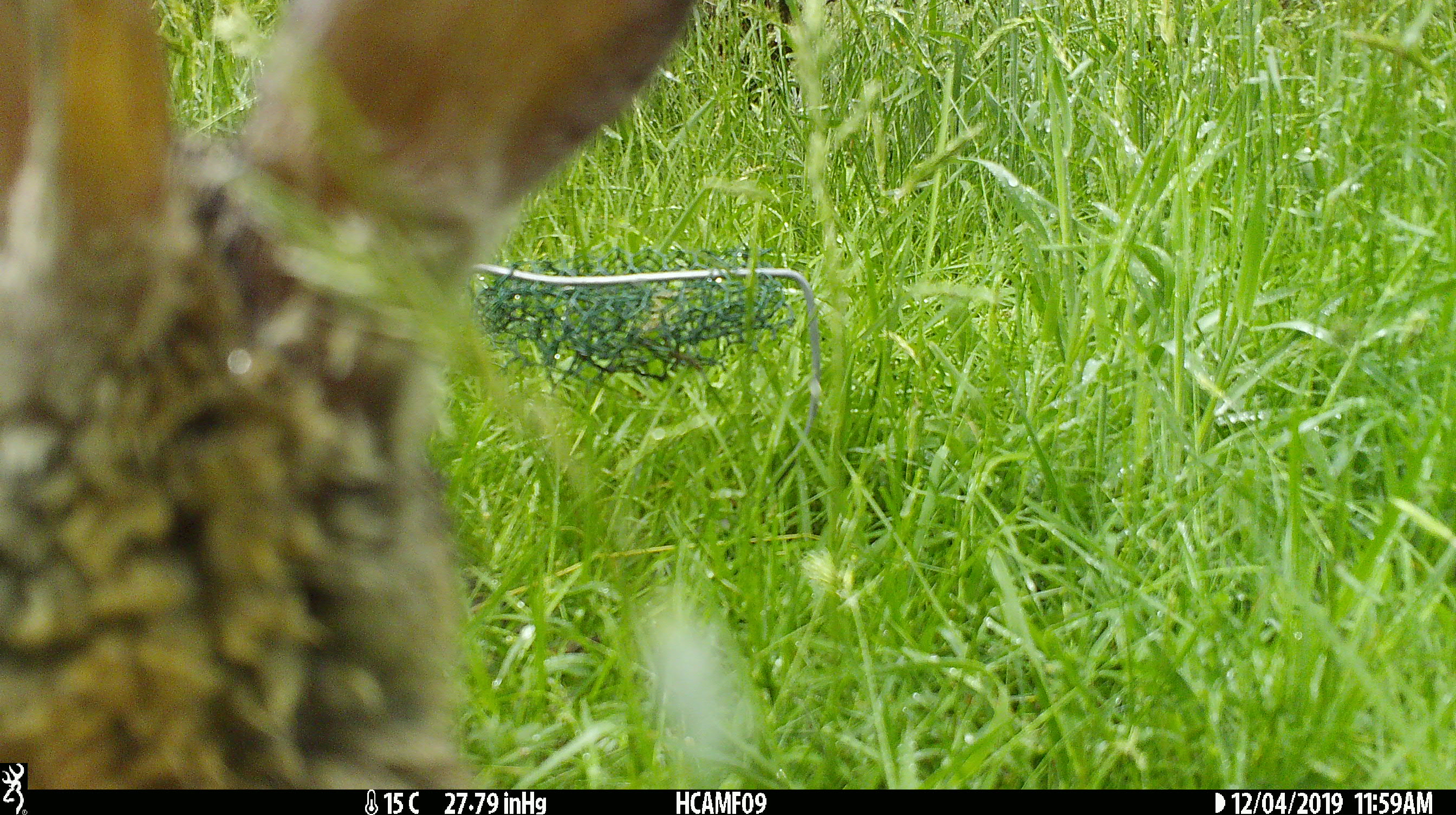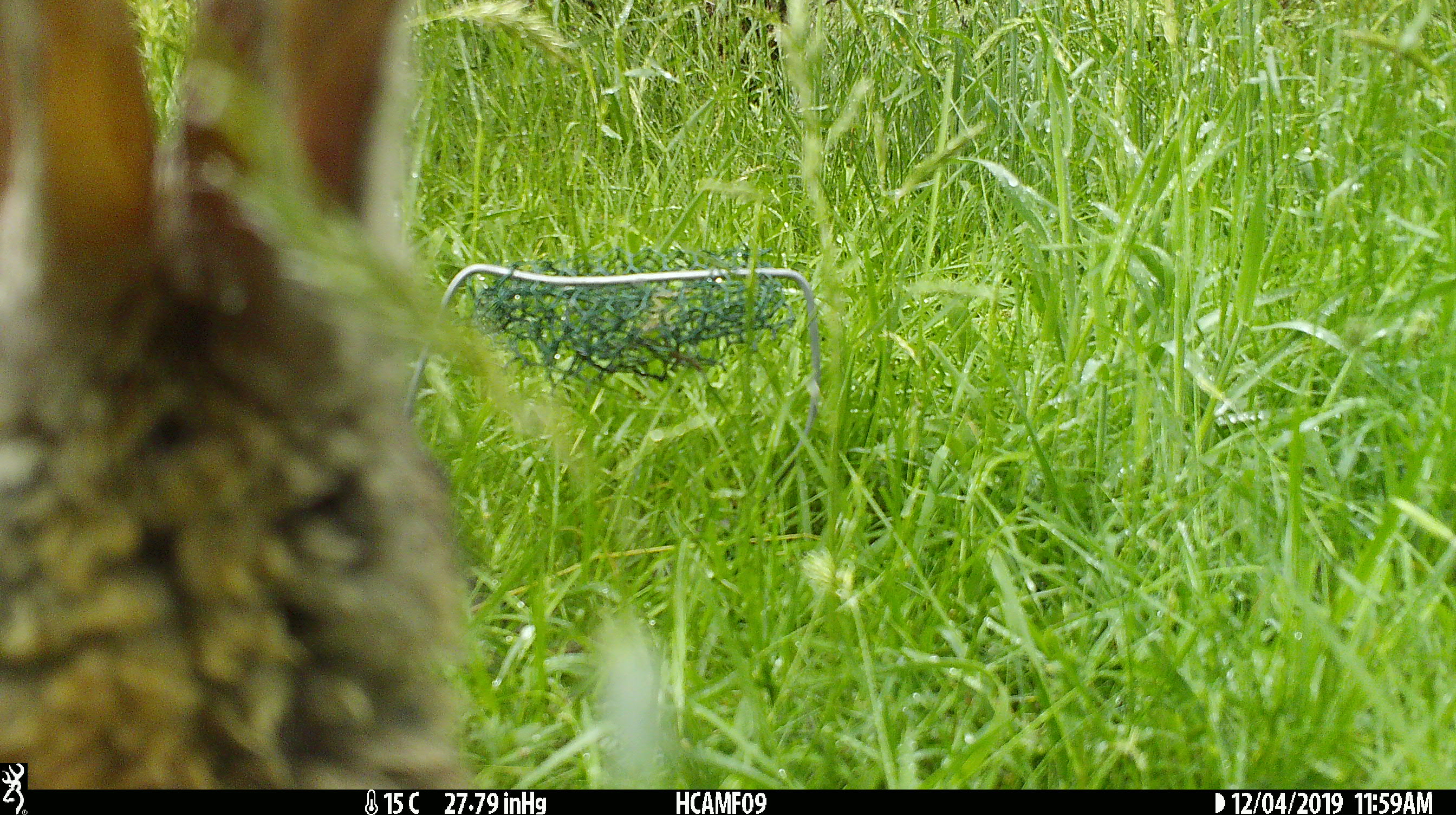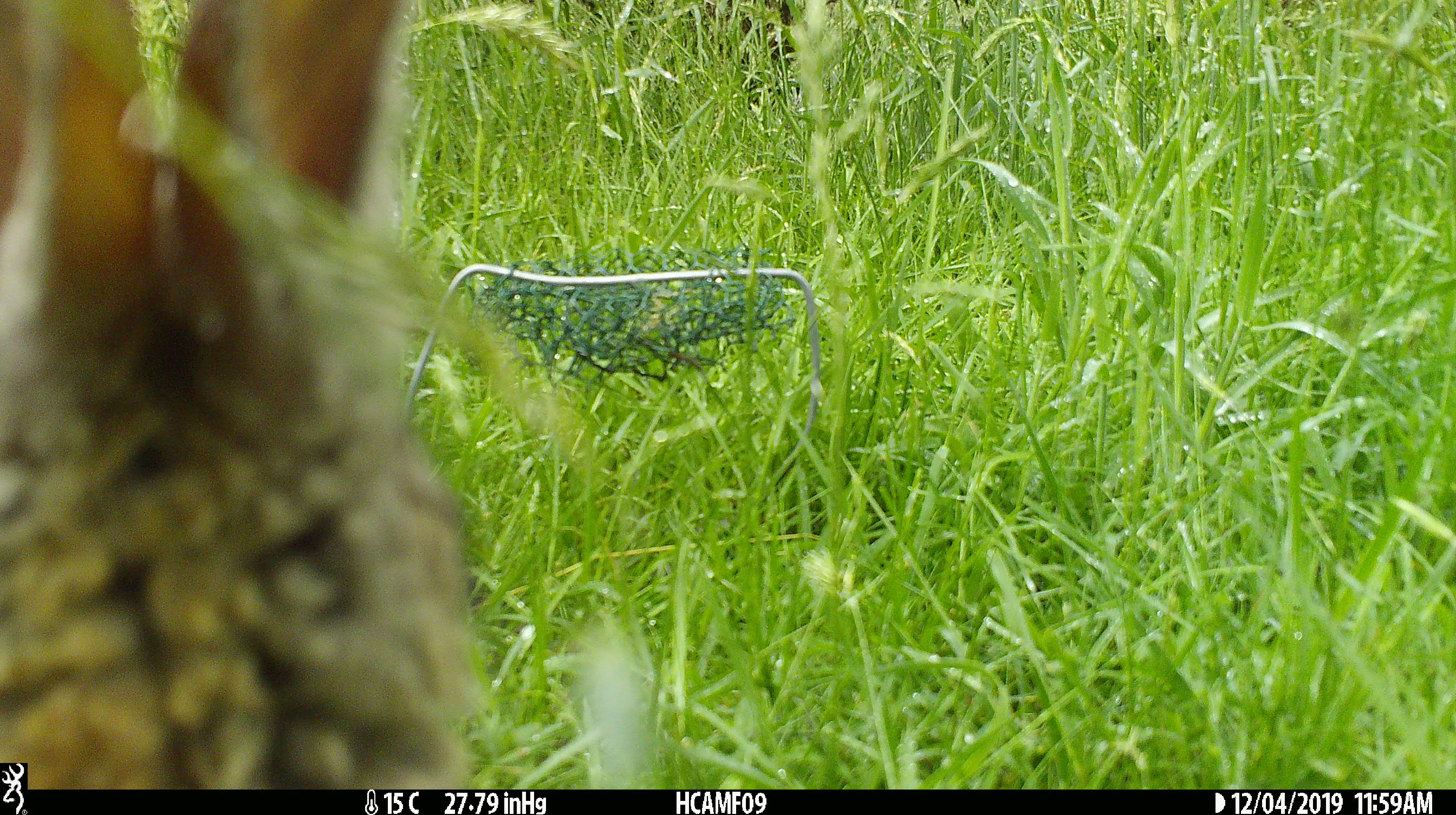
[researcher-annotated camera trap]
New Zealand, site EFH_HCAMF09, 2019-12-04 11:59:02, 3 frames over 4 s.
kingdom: Animalia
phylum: Chordata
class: Mammalia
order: Lagomorpha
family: Leporidae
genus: Lepus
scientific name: Lepus europaeus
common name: brown hare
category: hare